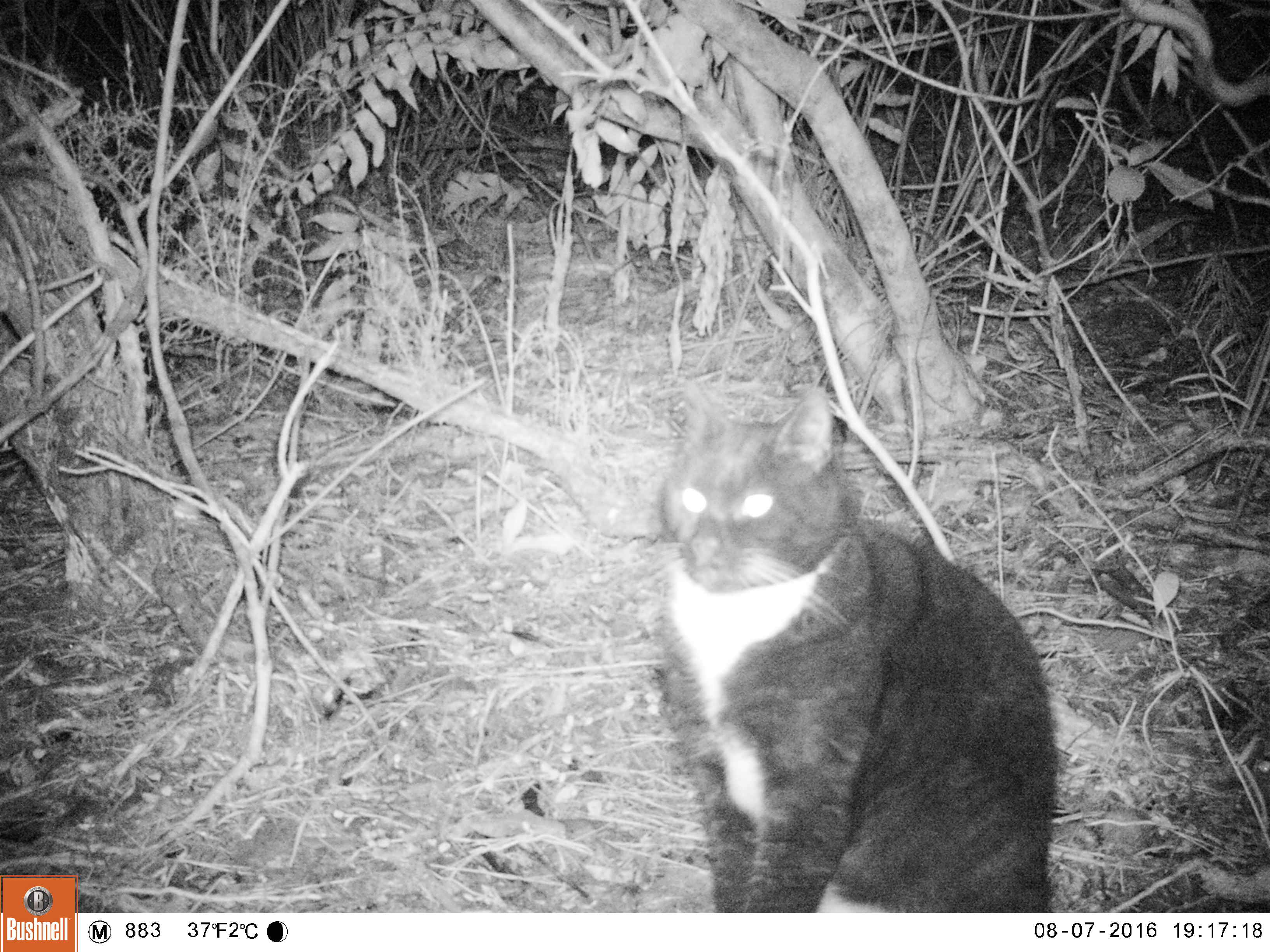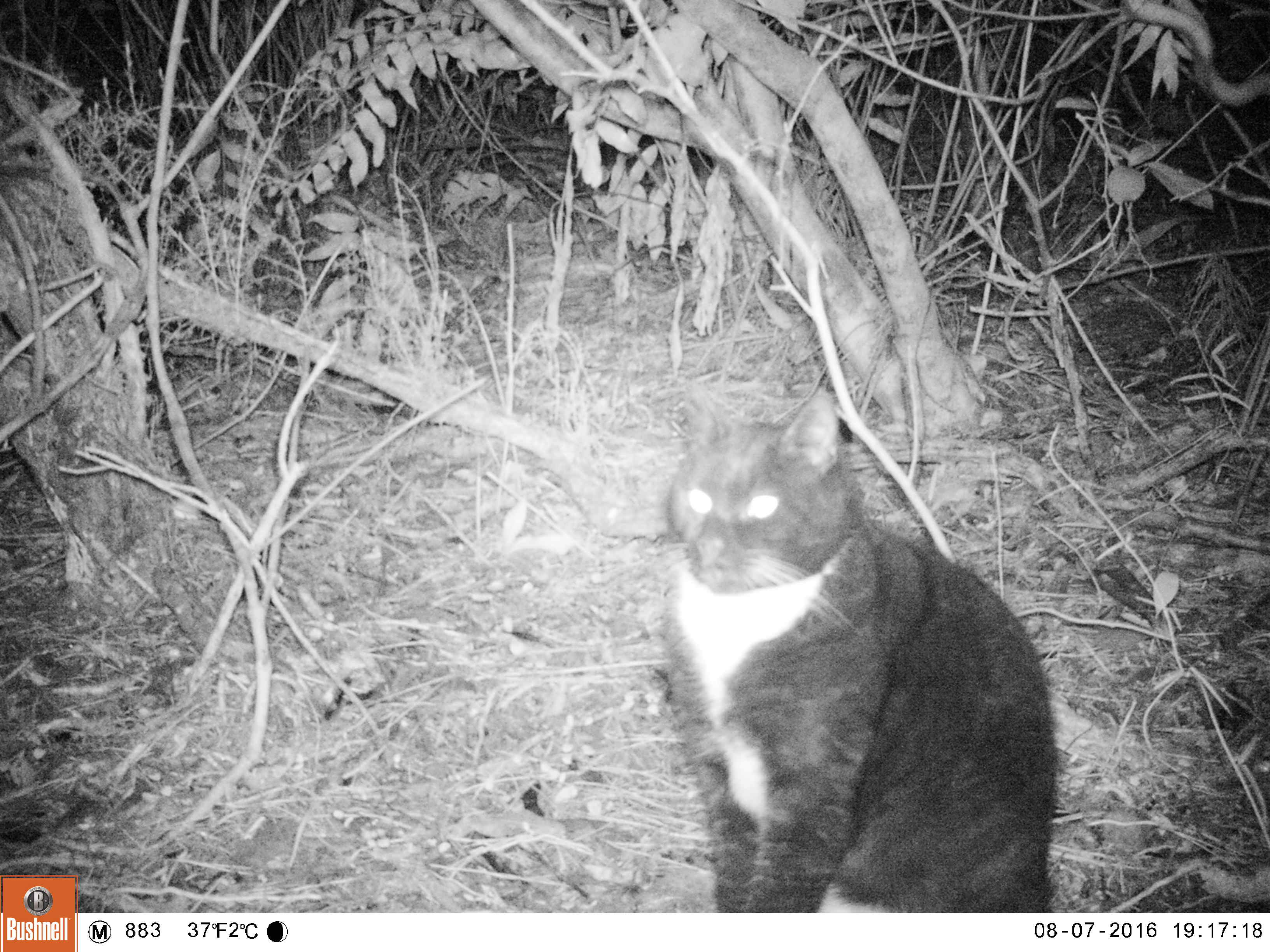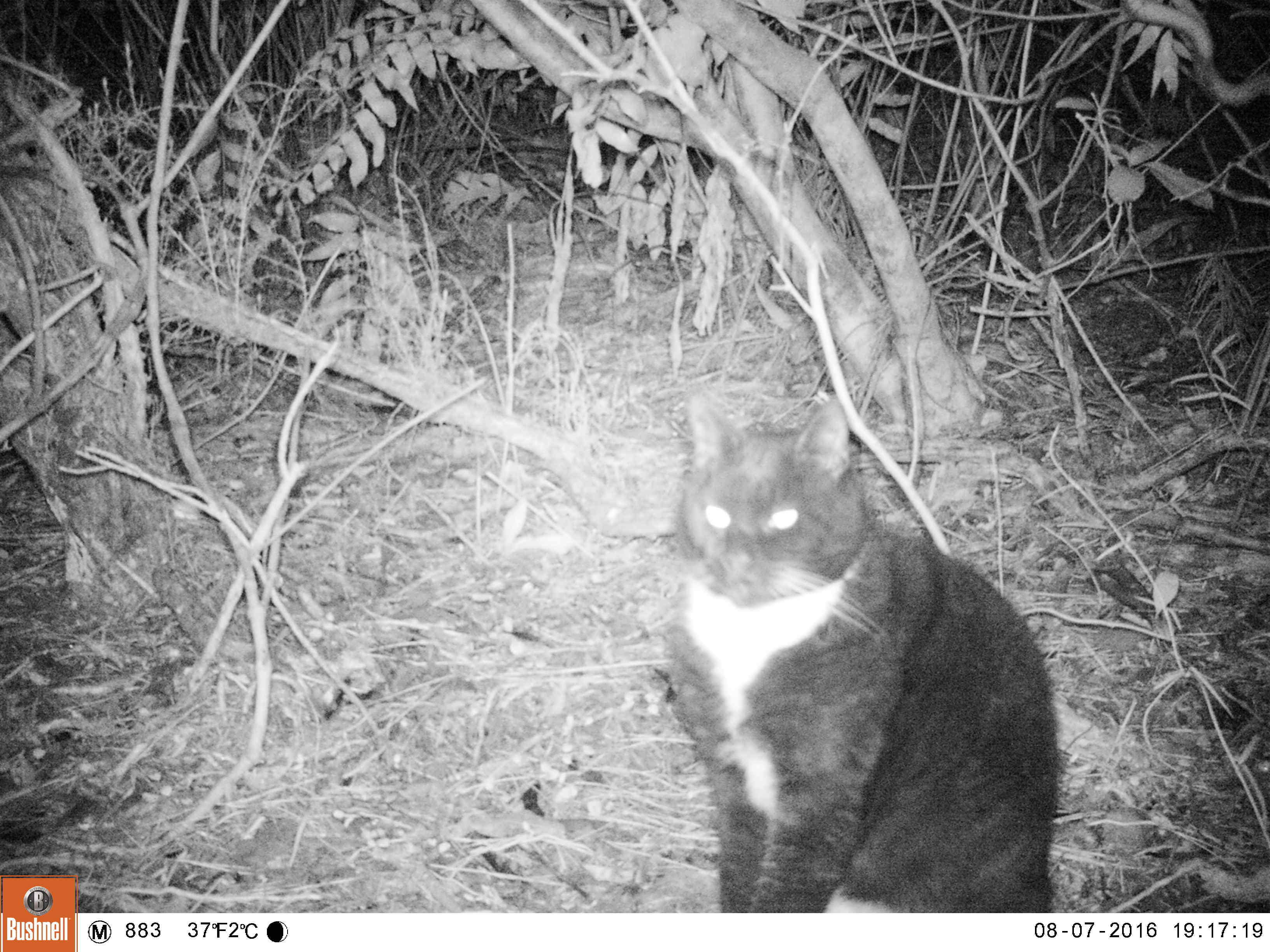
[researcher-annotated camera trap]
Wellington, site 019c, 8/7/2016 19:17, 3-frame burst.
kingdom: Animalia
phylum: Chordata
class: Mammalia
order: Carnivora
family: Felidae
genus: Felis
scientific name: Felis catus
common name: cat